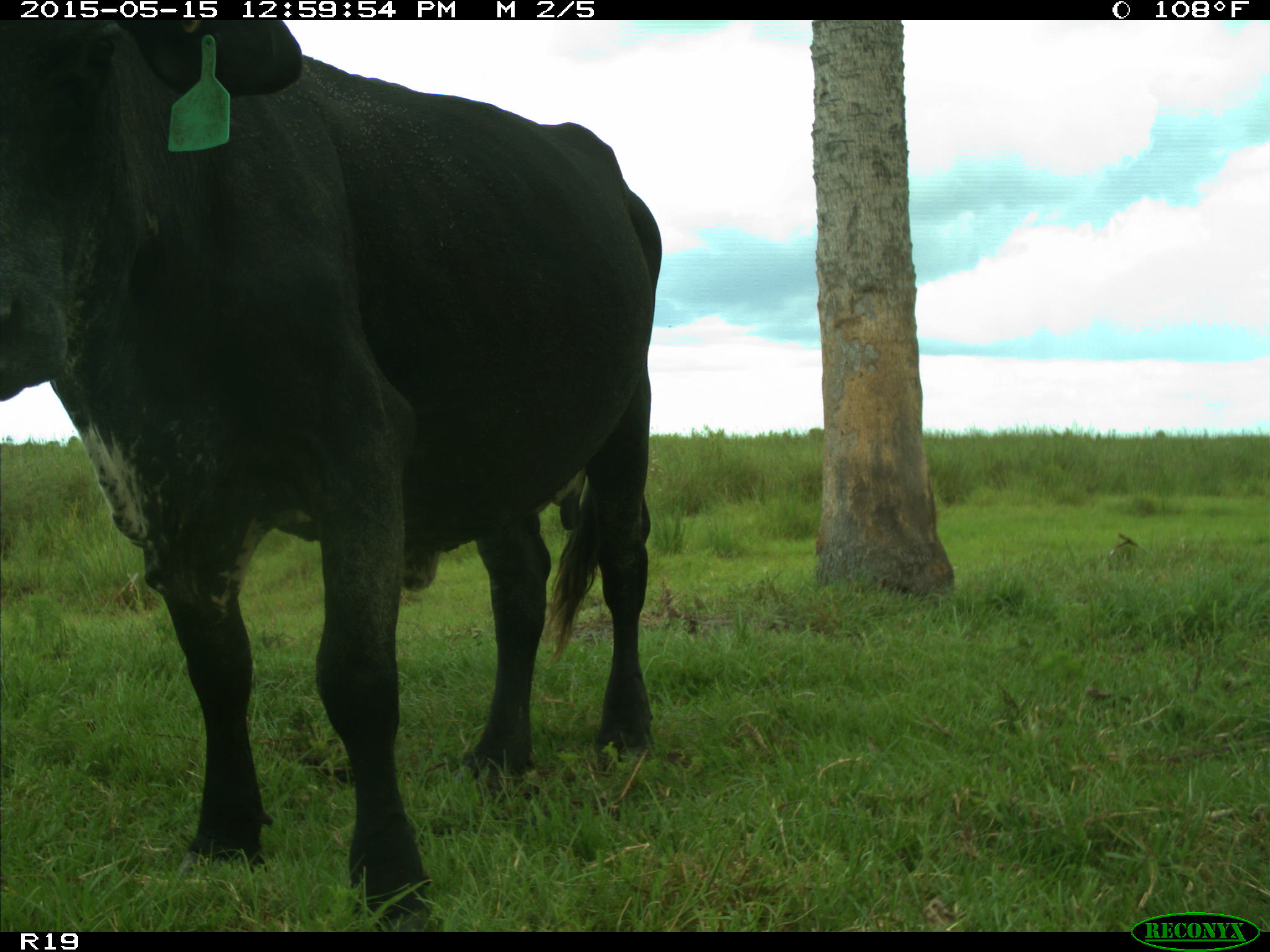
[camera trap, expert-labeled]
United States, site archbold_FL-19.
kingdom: Animalia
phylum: Chordata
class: Mammalia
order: Artiodactyla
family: Bovidae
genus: Bos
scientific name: Bos taurus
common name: domestic cow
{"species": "Bos taurus (domestic cow)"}